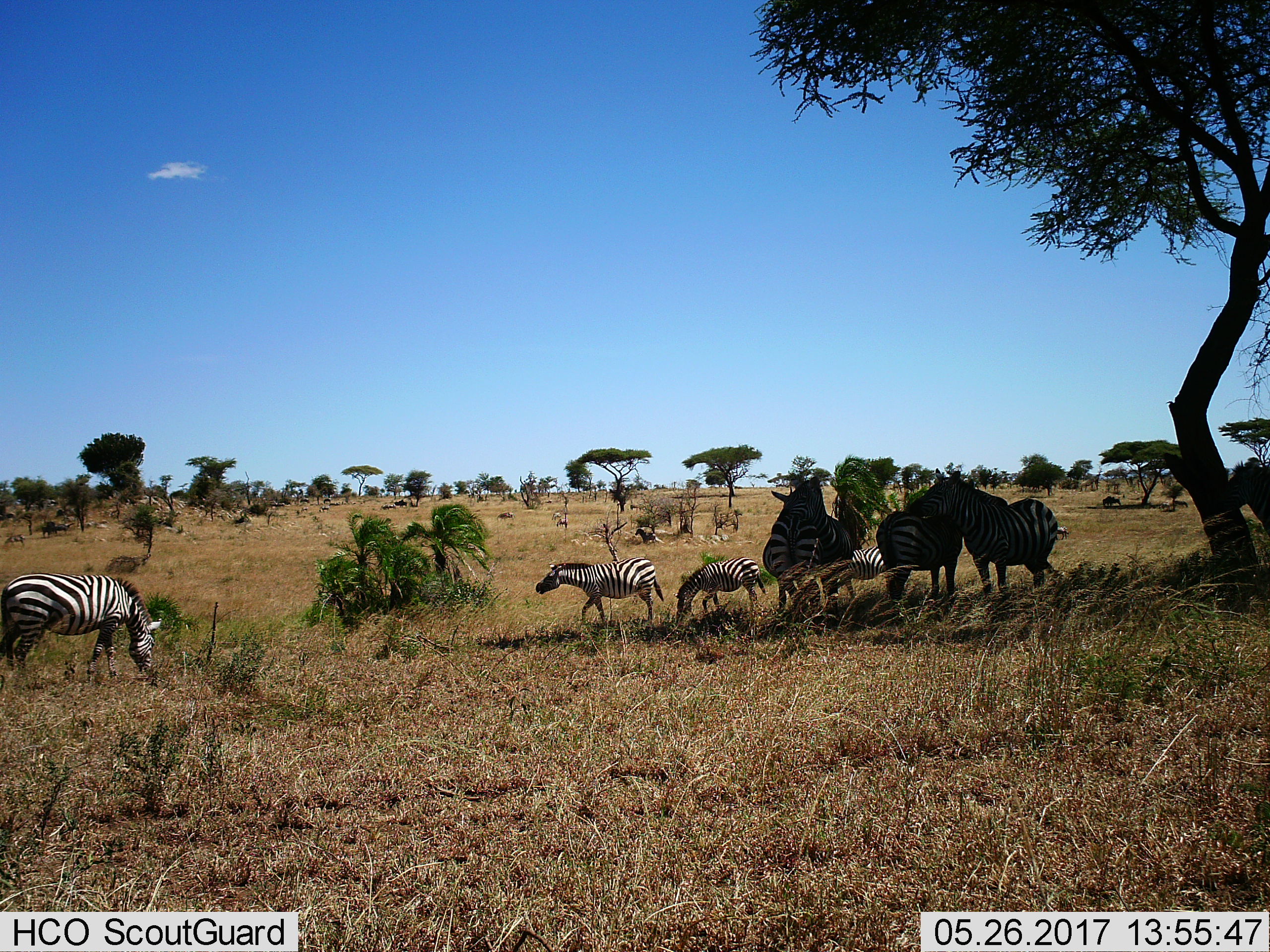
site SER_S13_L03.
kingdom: Animalia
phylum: Chordata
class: Mammalia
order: Perissodactyla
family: Equidae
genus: Equus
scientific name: Equus quagga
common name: plains zebra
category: zebraplains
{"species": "zebraplains (plains zebra) (Equus quagga)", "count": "8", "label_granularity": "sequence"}